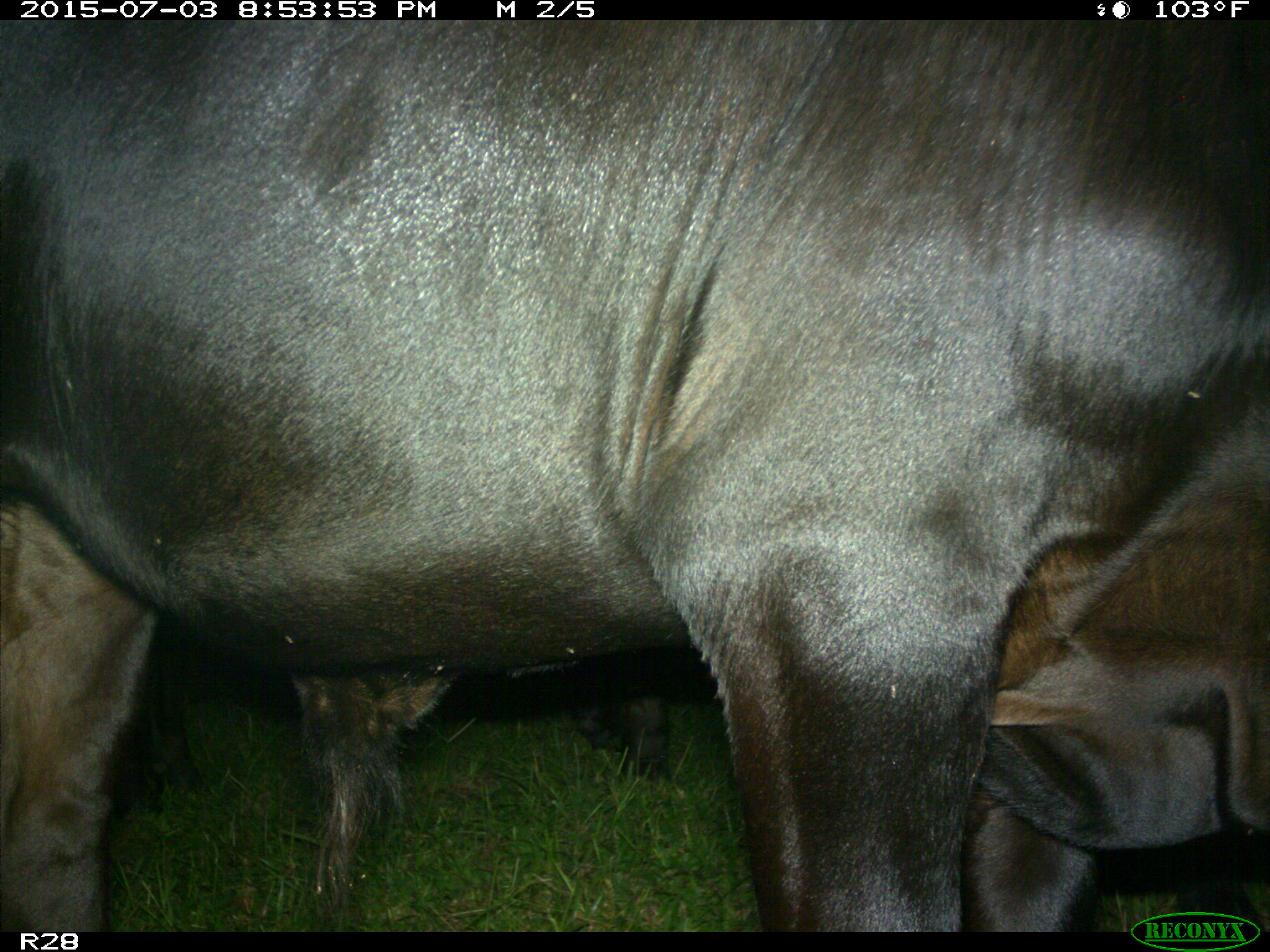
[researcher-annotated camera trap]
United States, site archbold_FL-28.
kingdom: Animalia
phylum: Chordata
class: Mammalia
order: Artiodactyla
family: Bovidae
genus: Bos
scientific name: Bos taurus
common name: domestic cow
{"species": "Bos taurus (domestic cow)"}